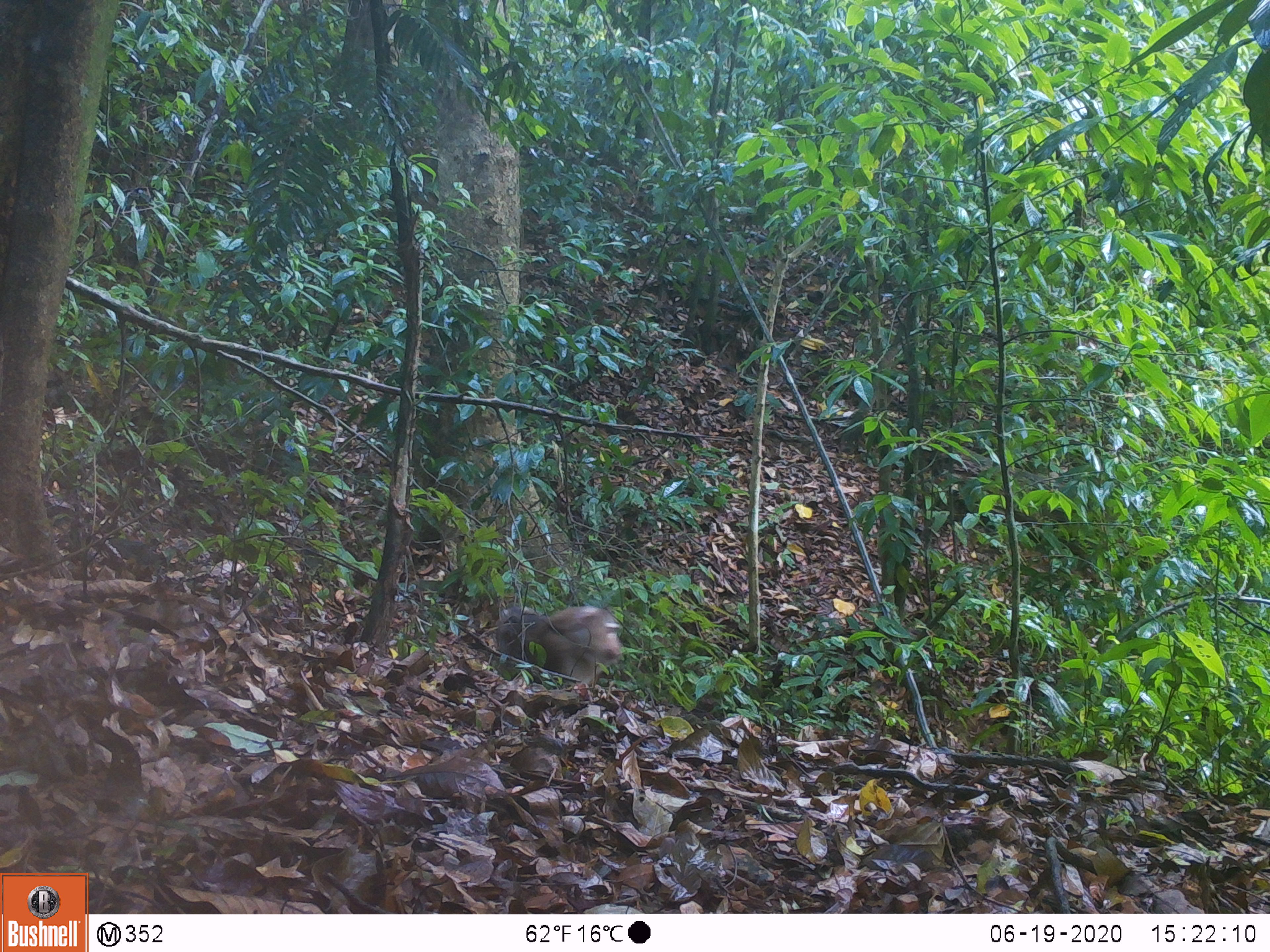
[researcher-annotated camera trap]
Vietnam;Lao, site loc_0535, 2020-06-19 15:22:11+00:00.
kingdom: Animalia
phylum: Chordata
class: Mammalia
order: Primates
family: Cercopithecidae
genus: Macaca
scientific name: Macaca nemestrina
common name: pig-tailed macaque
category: pig tailed macaque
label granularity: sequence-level